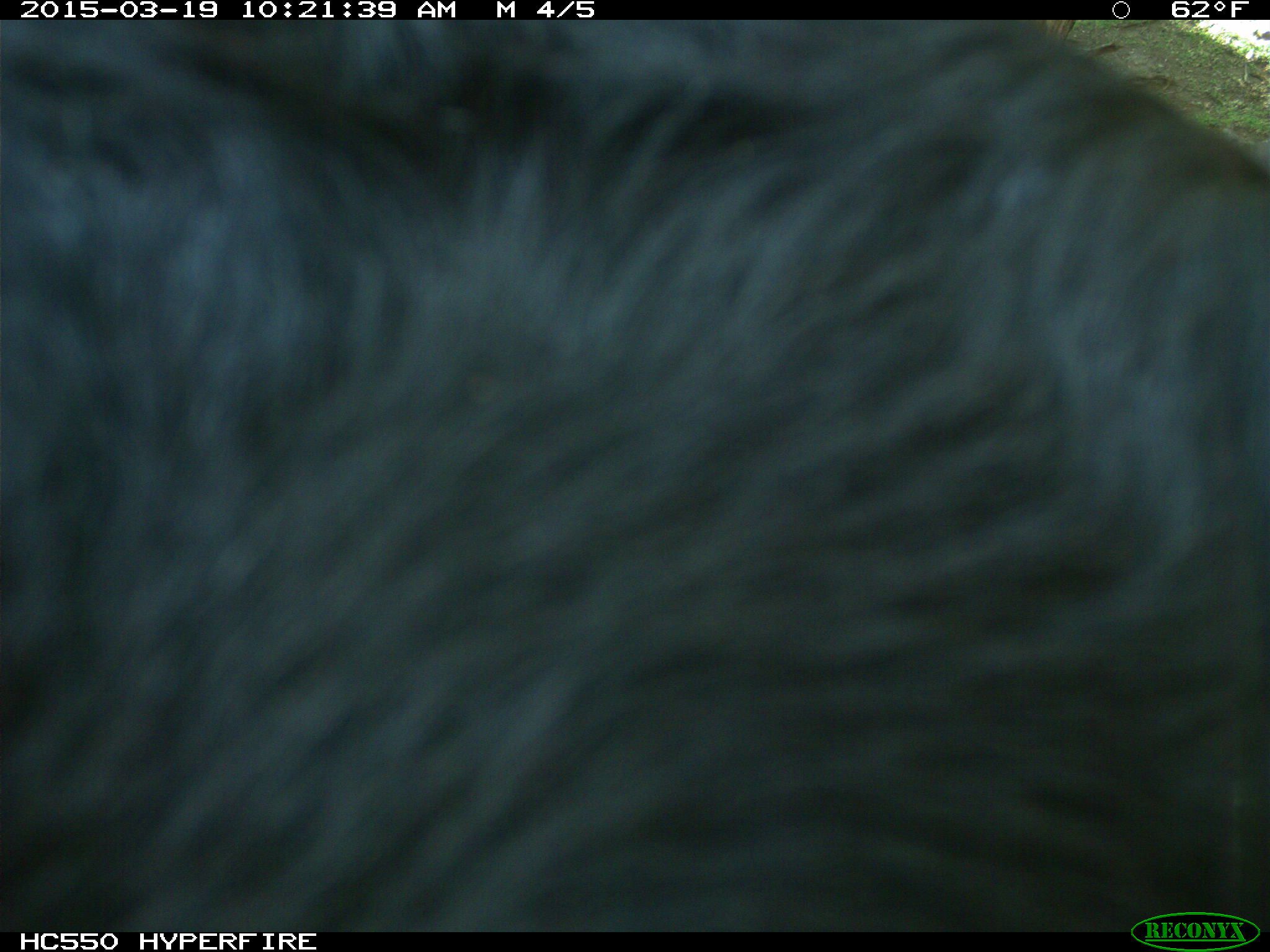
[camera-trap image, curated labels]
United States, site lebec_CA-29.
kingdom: Animalia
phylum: Chordata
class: Mammalia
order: Artiodactyla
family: Bovidae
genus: Bos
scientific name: Bos taurus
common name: domestic cow